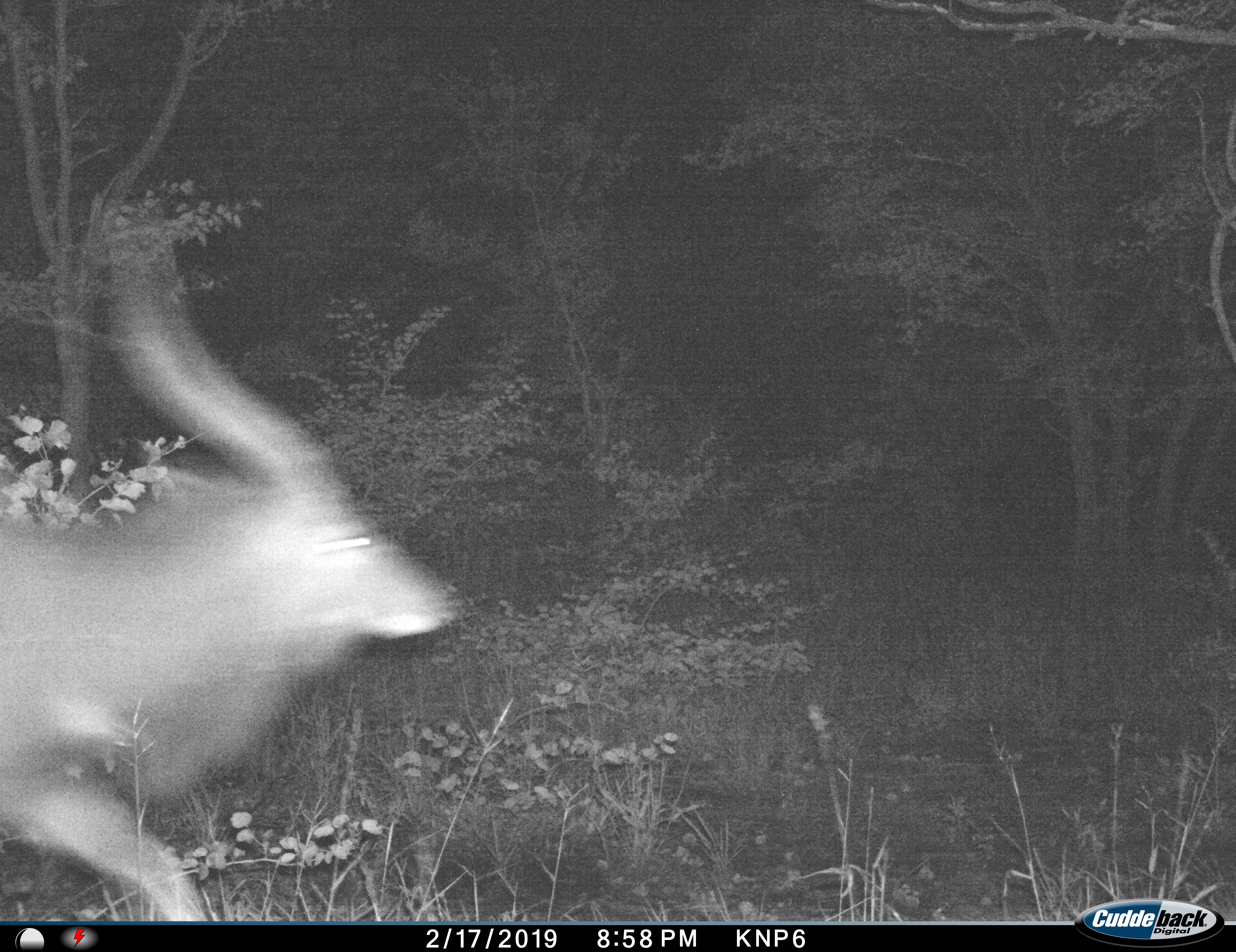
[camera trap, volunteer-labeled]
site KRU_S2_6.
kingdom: Animalia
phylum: Chordata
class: Mammalia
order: Artiodactyla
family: Bovidae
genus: Kobus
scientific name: Kobus ellipsiprymnus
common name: waterbuck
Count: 1.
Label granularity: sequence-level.